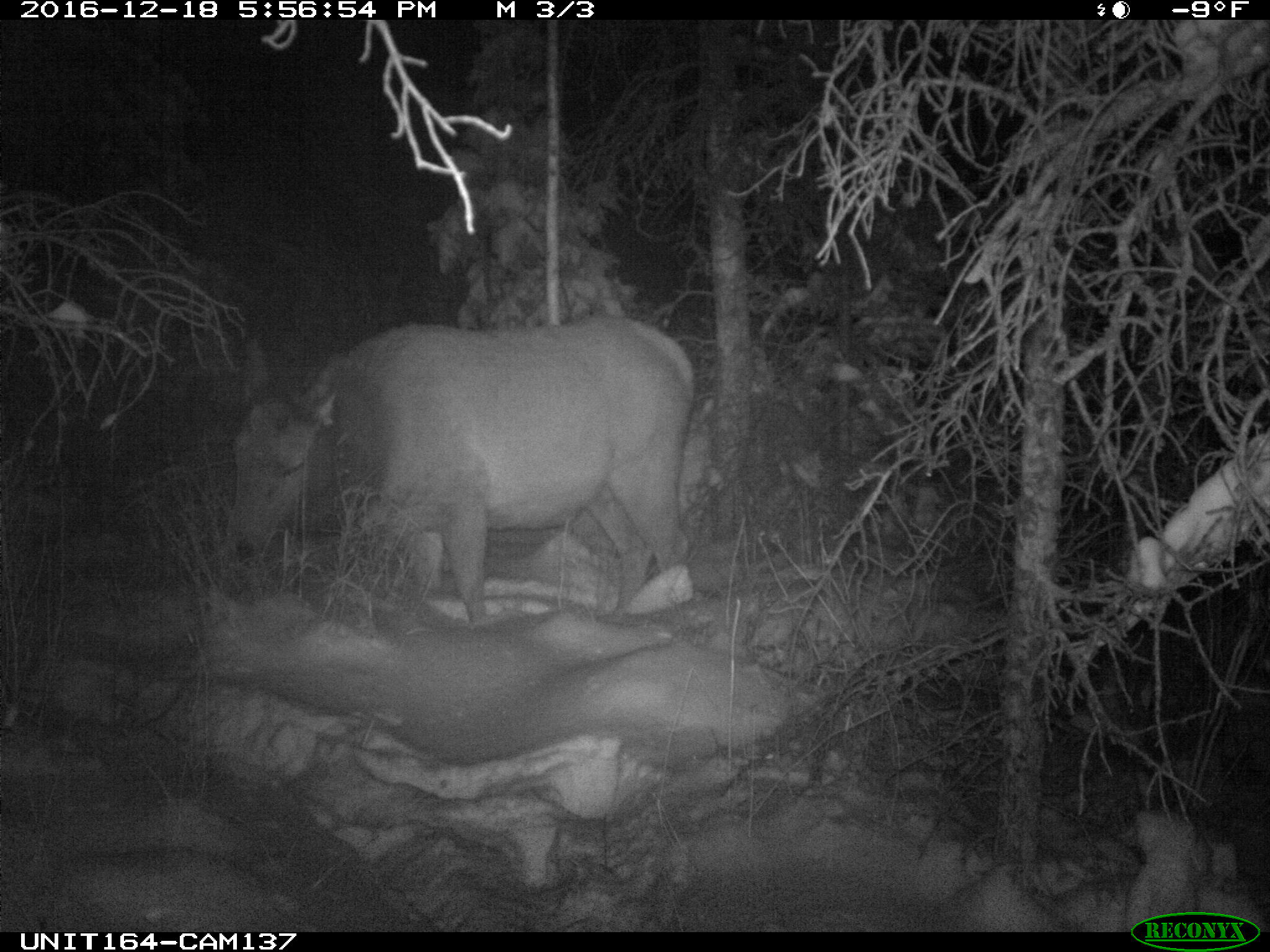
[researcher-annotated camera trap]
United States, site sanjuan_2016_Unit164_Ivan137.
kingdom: Animalia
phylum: Chordata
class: Mammalia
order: Artiodactyla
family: Cervidae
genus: Cervus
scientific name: Cervus elaphus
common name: red deer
Cervus elaphus (red deer).